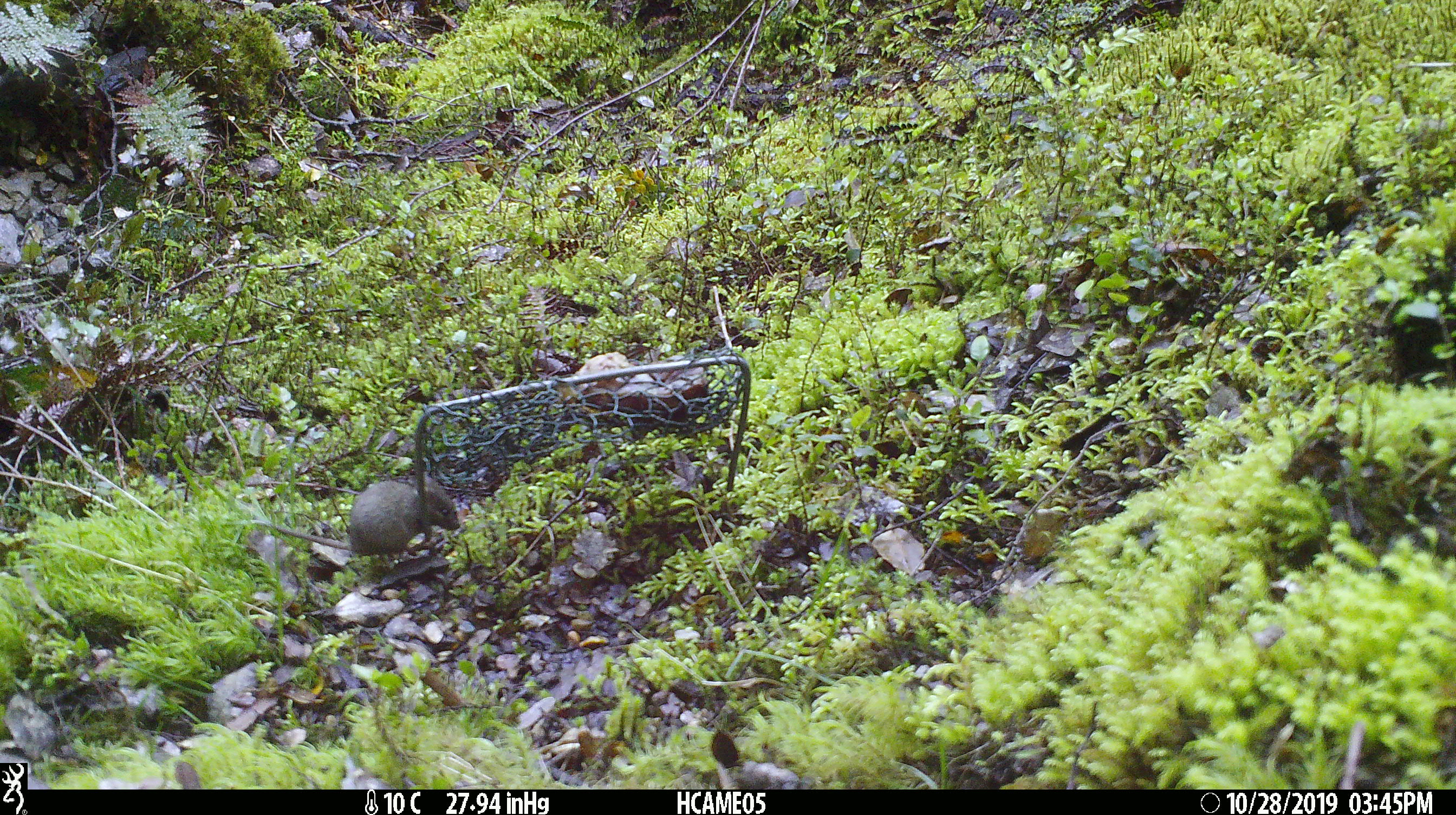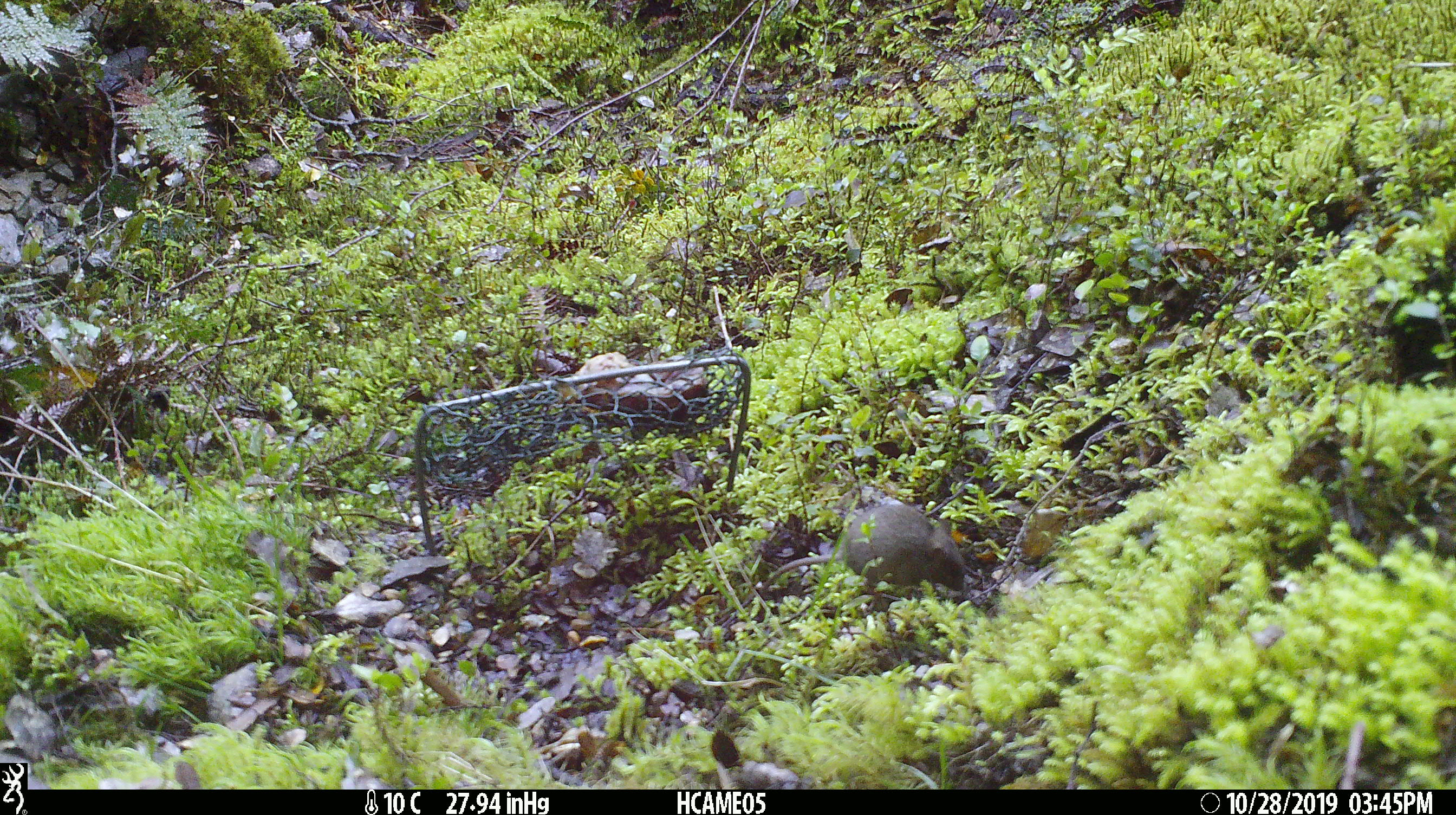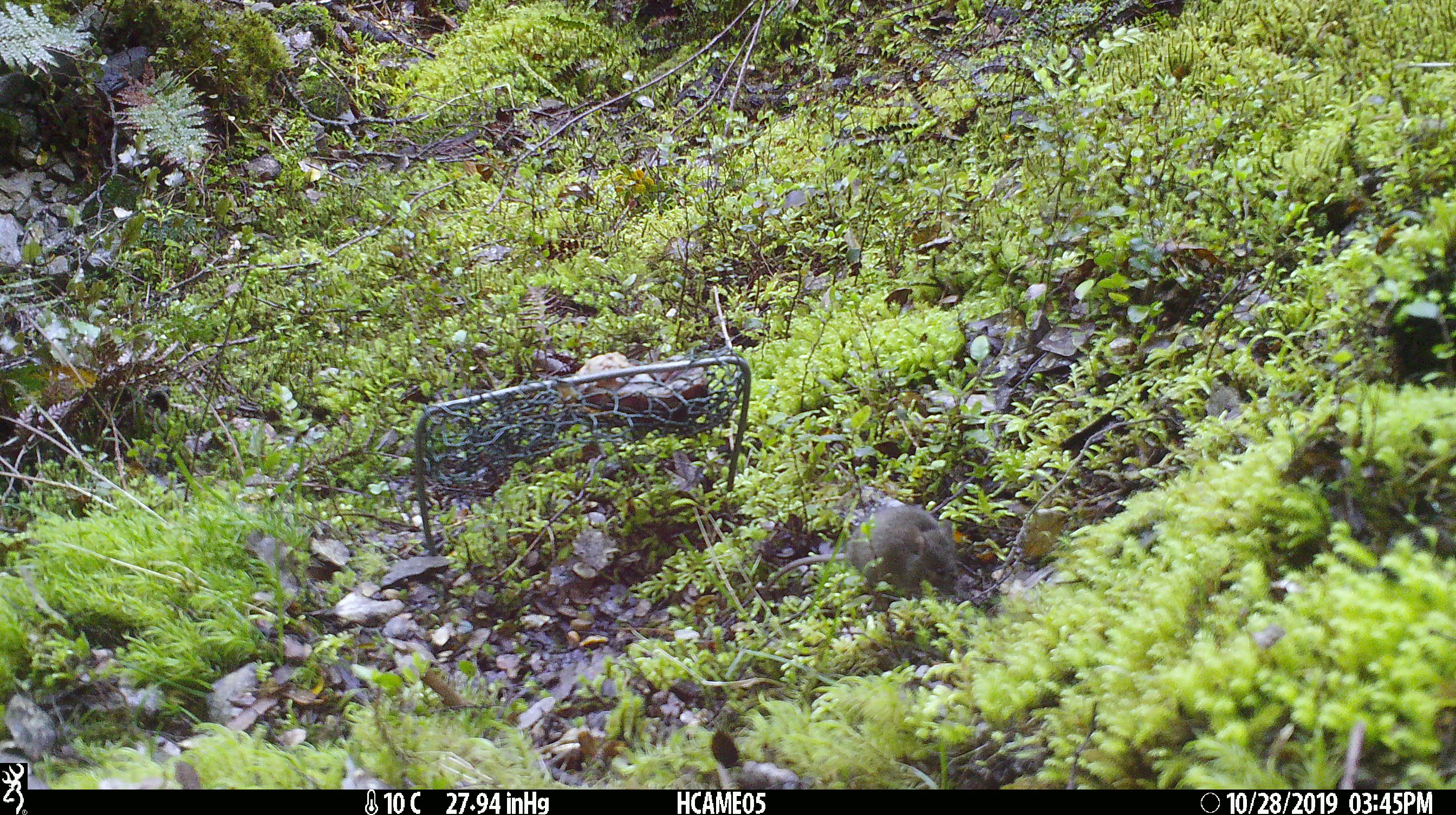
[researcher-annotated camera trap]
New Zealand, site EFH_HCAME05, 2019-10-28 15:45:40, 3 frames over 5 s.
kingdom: Animalia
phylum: Chordata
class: Mammalia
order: Rodentia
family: Muridae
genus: Mus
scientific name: Mus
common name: mouse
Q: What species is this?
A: Mouse (Mus).